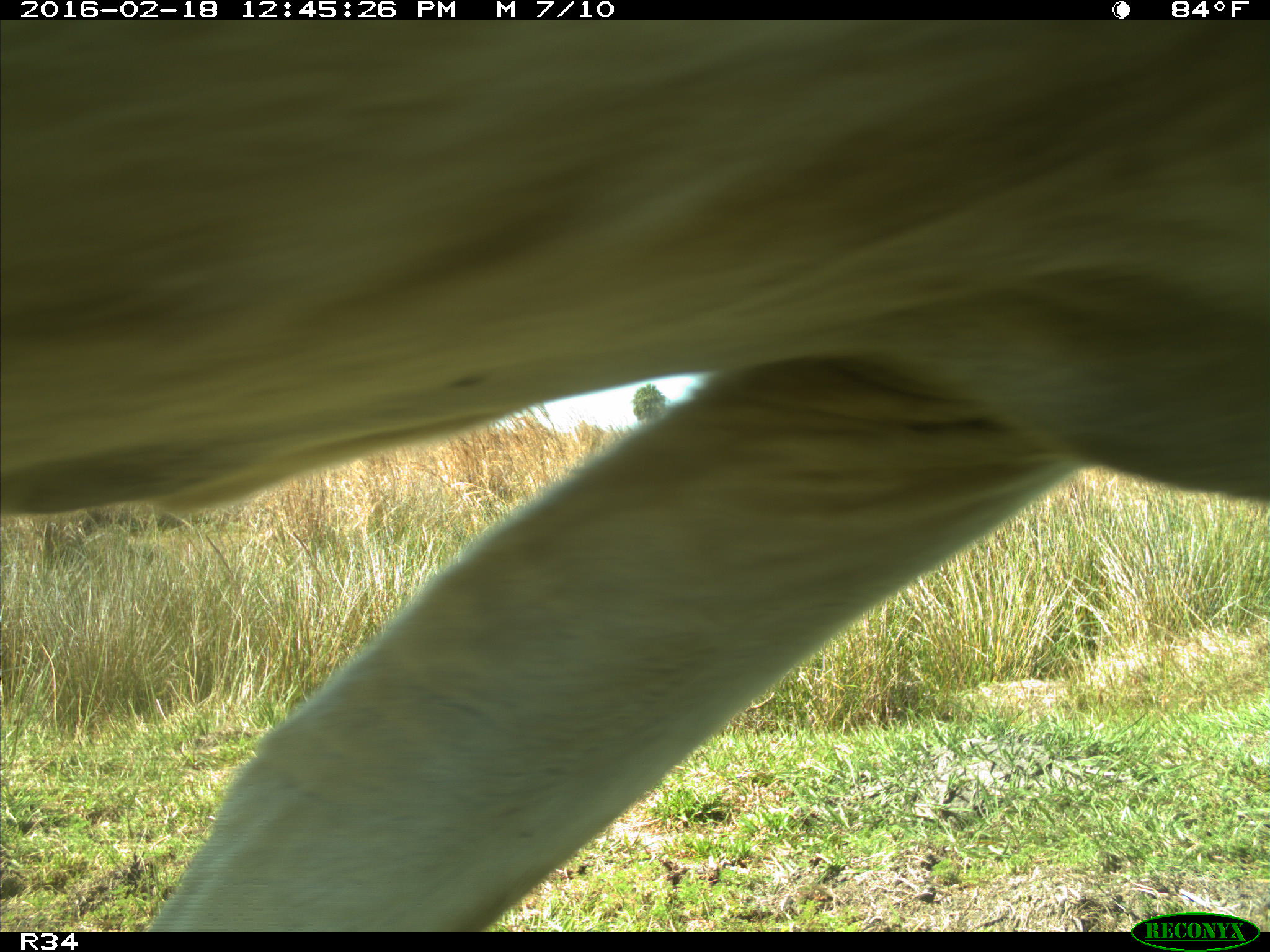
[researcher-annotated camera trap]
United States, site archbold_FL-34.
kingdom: Animalia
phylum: Chordata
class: Mammalia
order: Artiodactyla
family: Bovidae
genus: Bos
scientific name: Bos taurus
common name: domestic cow